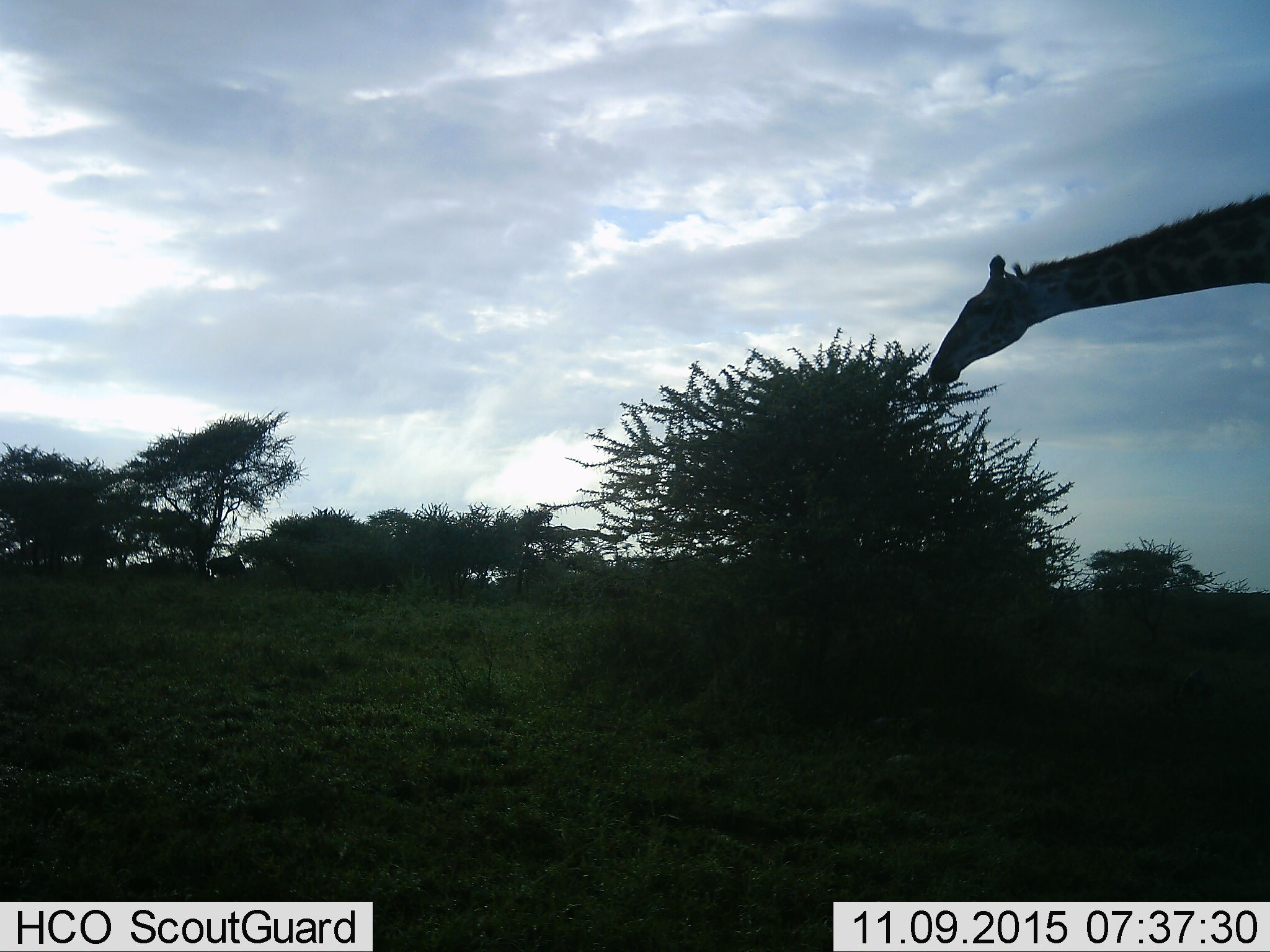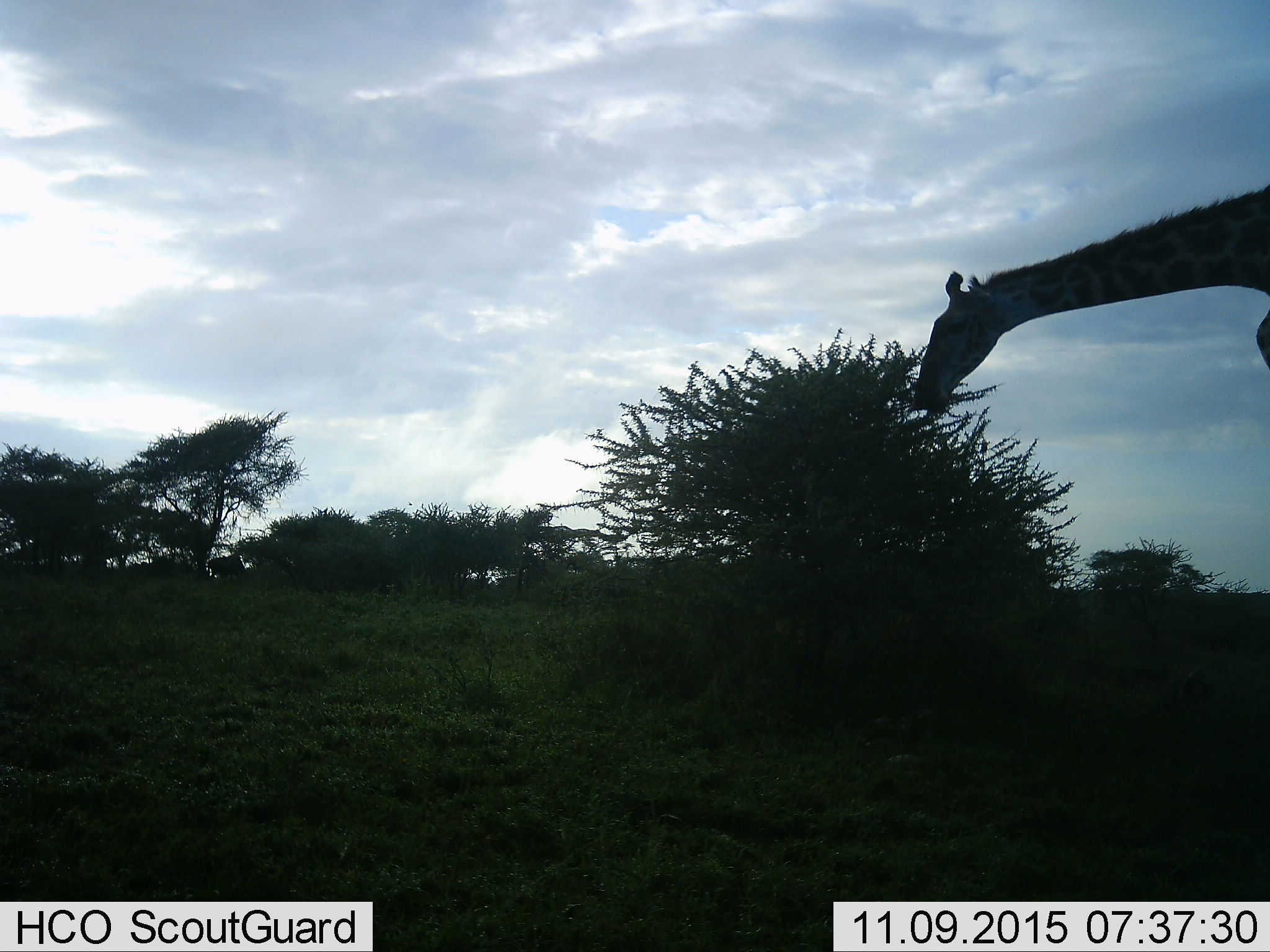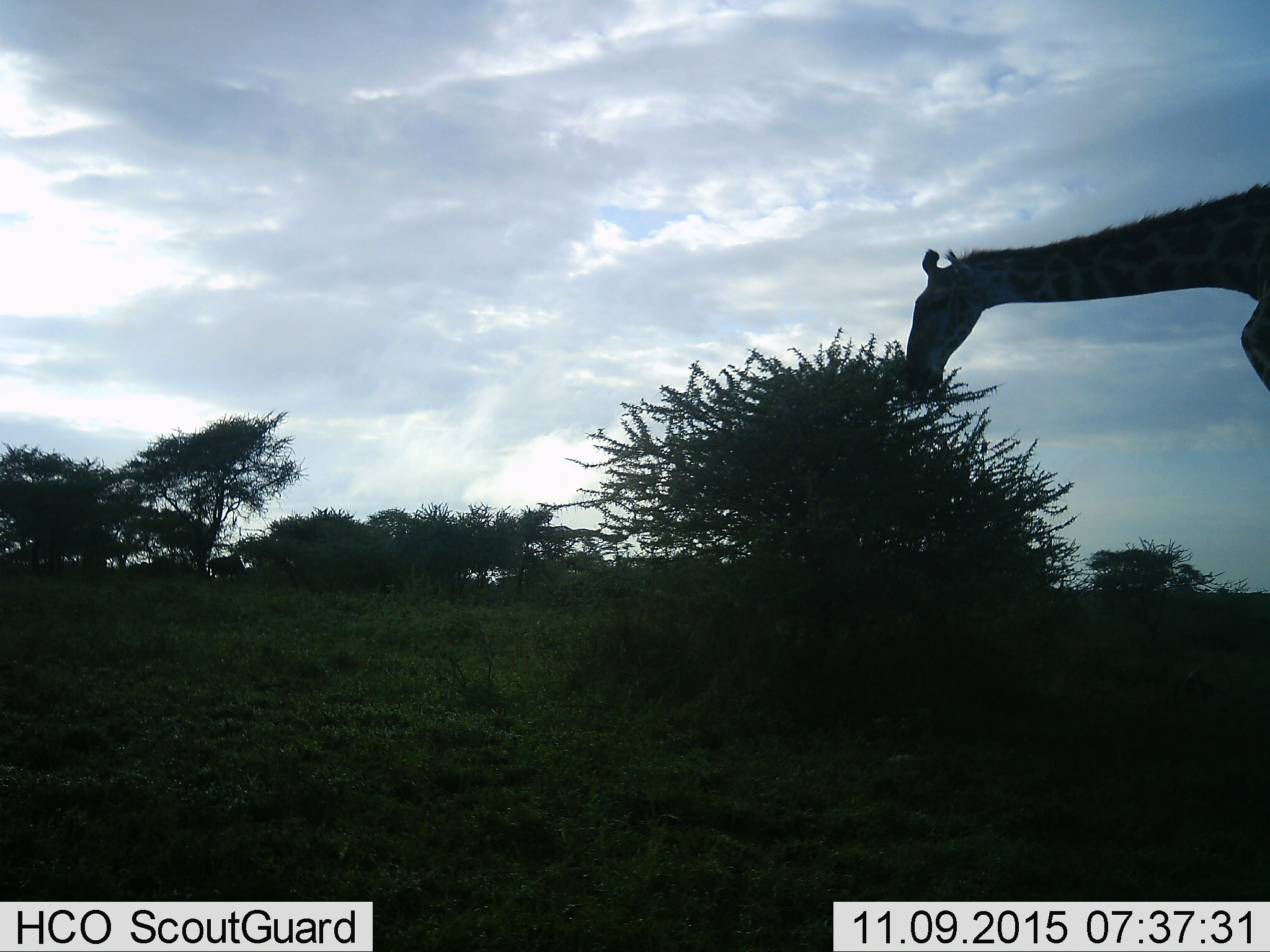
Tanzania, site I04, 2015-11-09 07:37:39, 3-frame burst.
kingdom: Animalia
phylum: Chordata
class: Mammalia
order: Artiodactyla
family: Giraffidae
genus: Giraffa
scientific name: Giraffa camelopardalis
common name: giraffe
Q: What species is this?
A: Giraffe (Giraffa camelopardalis).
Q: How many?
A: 1.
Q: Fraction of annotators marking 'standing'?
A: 20%.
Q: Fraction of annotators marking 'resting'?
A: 0%.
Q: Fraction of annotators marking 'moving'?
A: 0%.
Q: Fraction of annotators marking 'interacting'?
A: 0%.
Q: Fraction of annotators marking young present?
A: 0%.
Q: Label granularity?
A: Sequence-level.